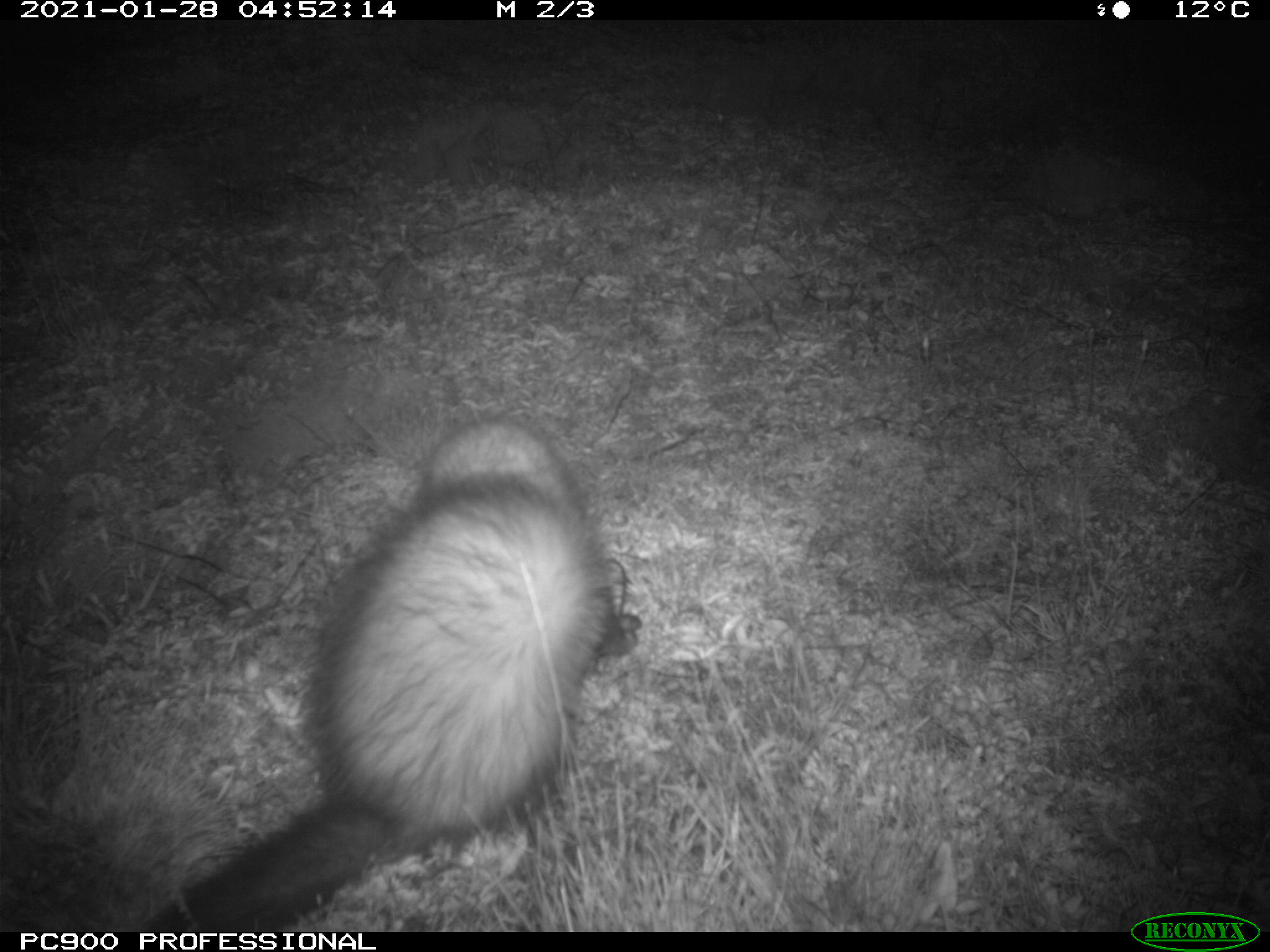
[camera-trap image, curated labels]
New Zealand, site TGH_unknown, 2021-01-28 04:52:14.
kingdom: Animalia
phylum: Chordata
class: Mammalia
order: Carnivora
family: Mustelidae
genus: Mustela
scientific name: Mustela furo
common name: ferret